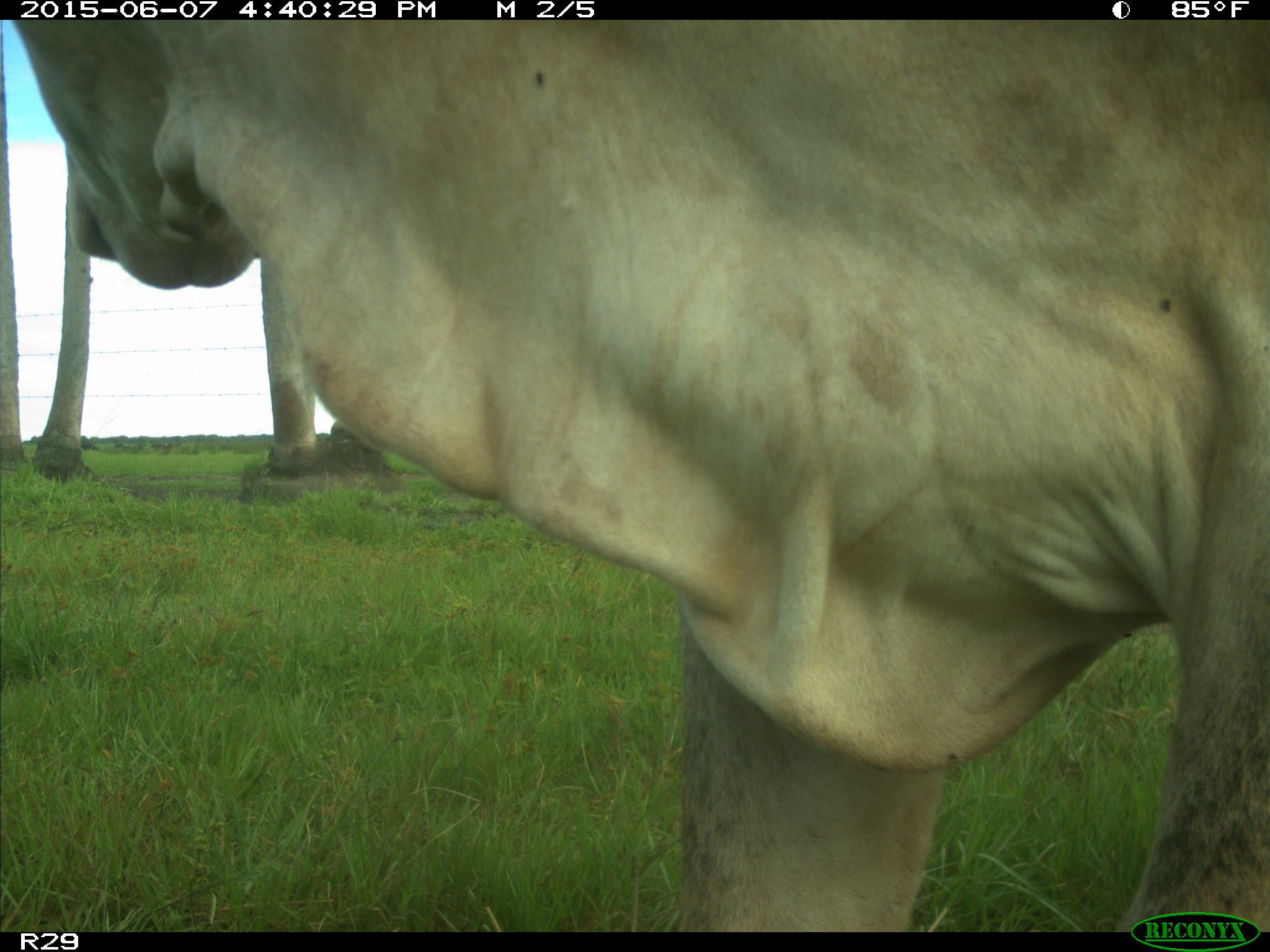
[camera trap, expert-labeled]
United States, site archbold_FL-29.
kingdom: Animalia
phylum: Chordata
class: Mammalia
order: Artiodactyla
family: Bovidae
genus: Bos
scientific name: Bos taurus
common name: domestic cow